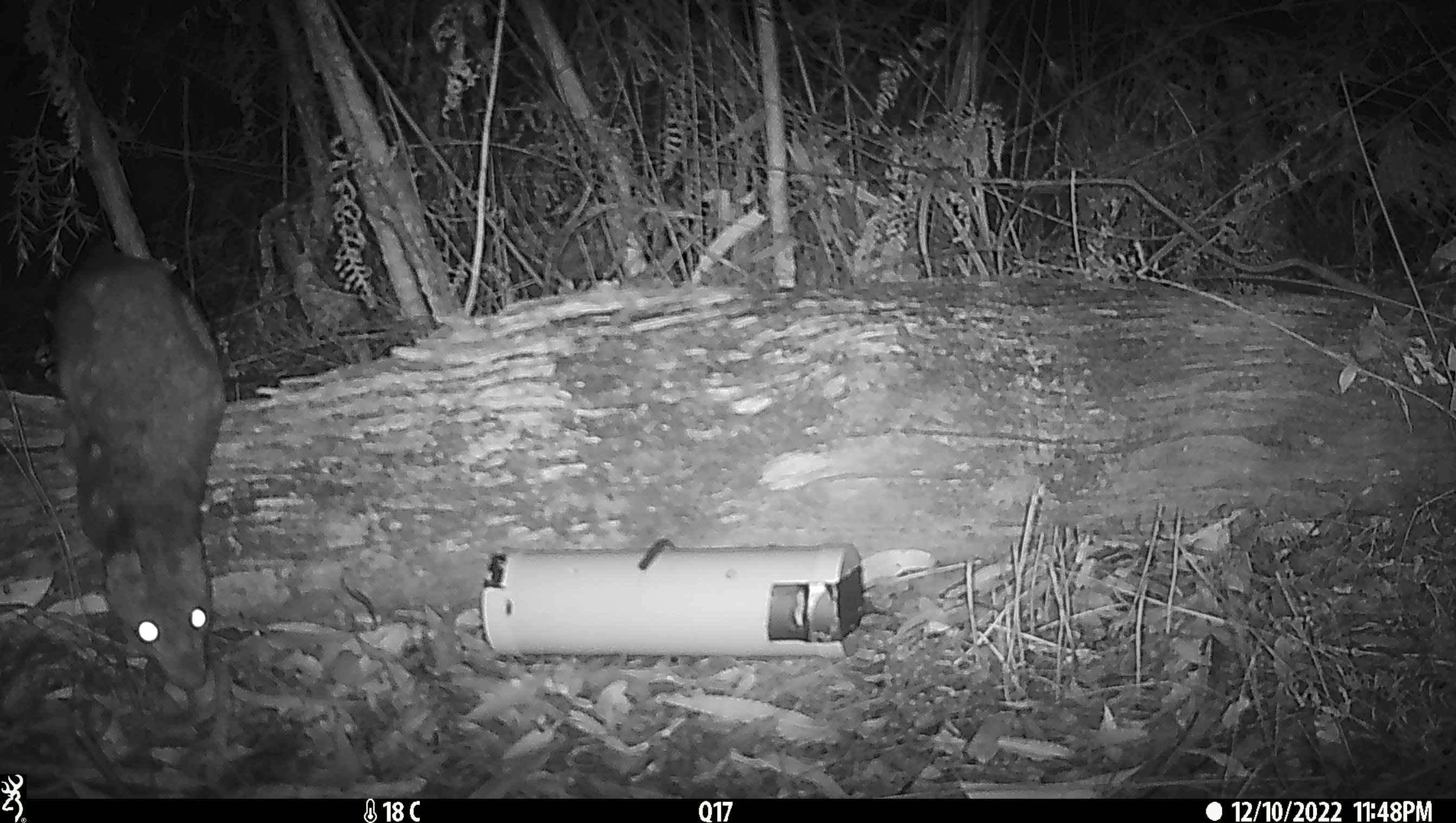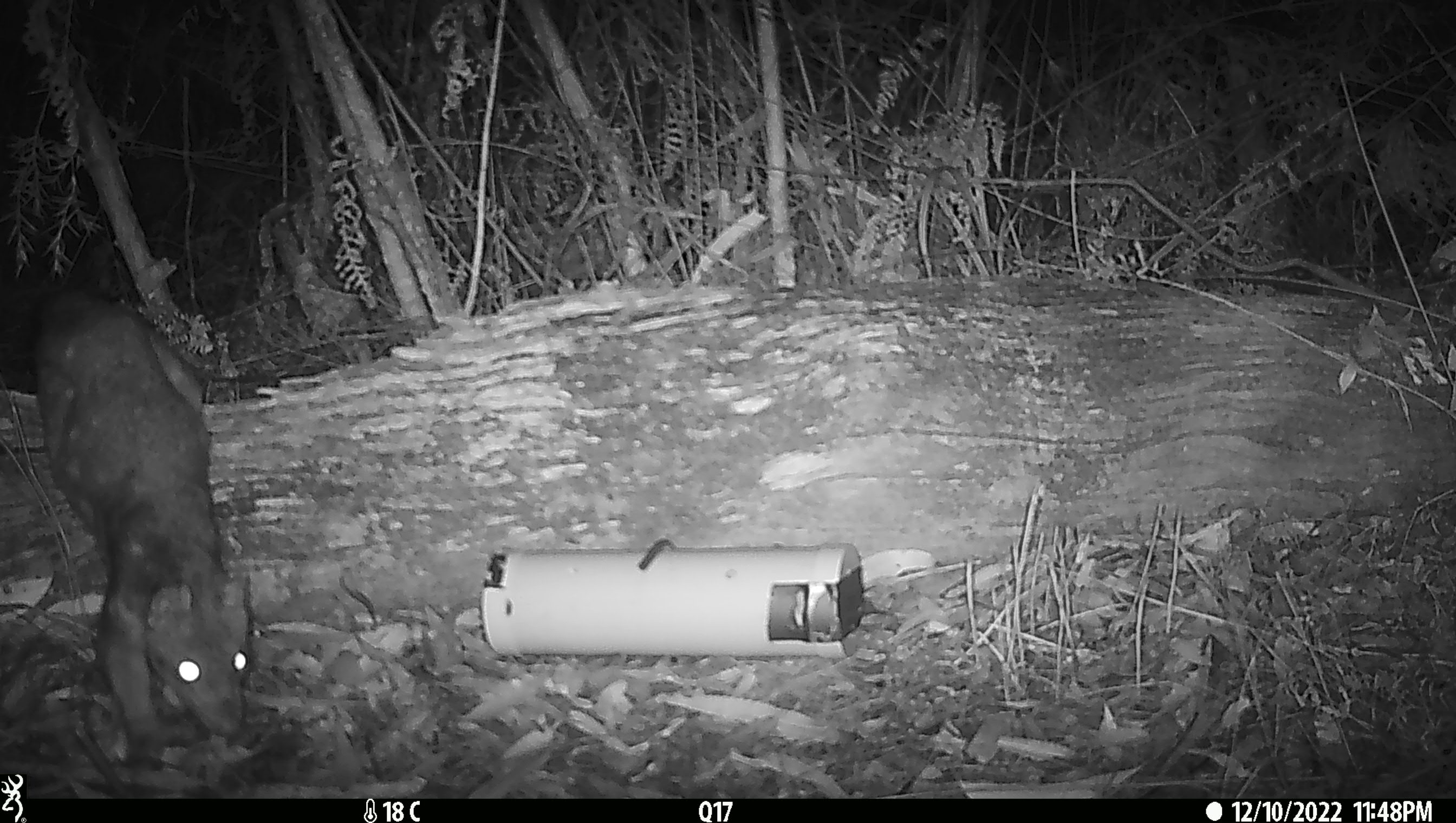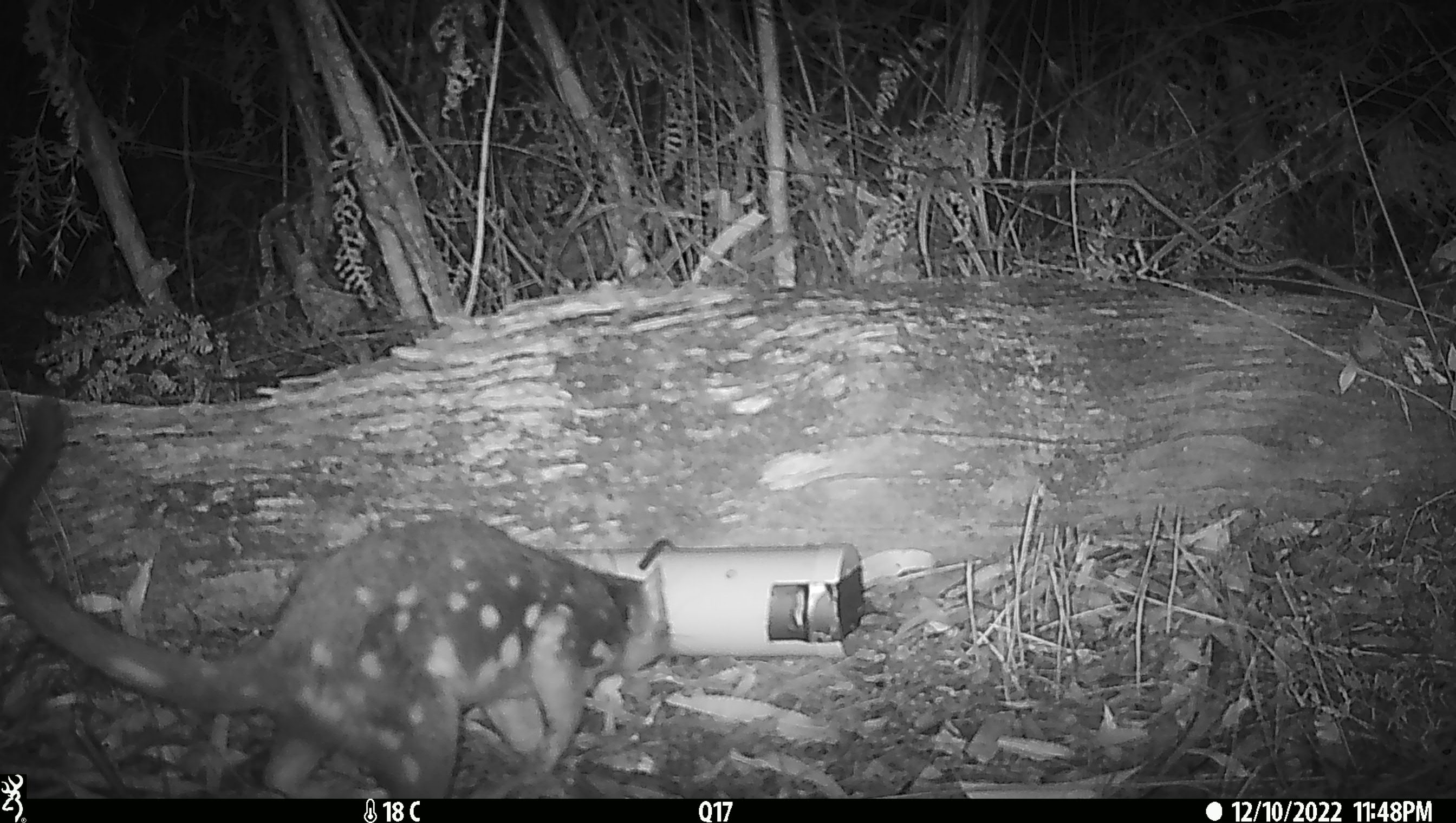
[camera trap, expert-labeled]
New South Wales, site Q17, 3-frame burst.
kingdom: Animalia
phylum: Chordata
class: Mammalia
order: Dasyuromorphia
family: Dasyuridae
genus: Dasyurus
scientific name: Dasyurus maculatus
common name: spotted-tailed quoll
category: quoll